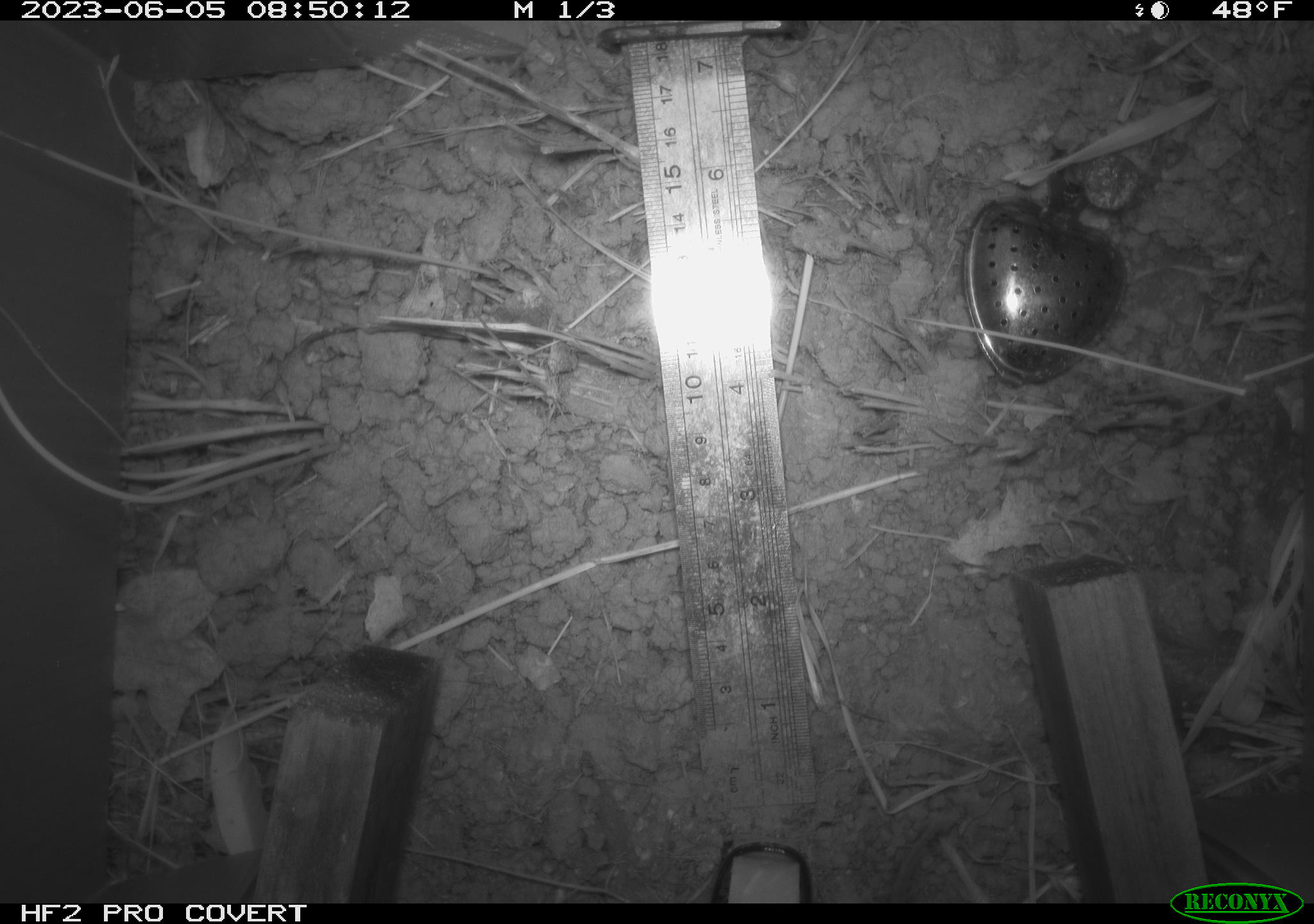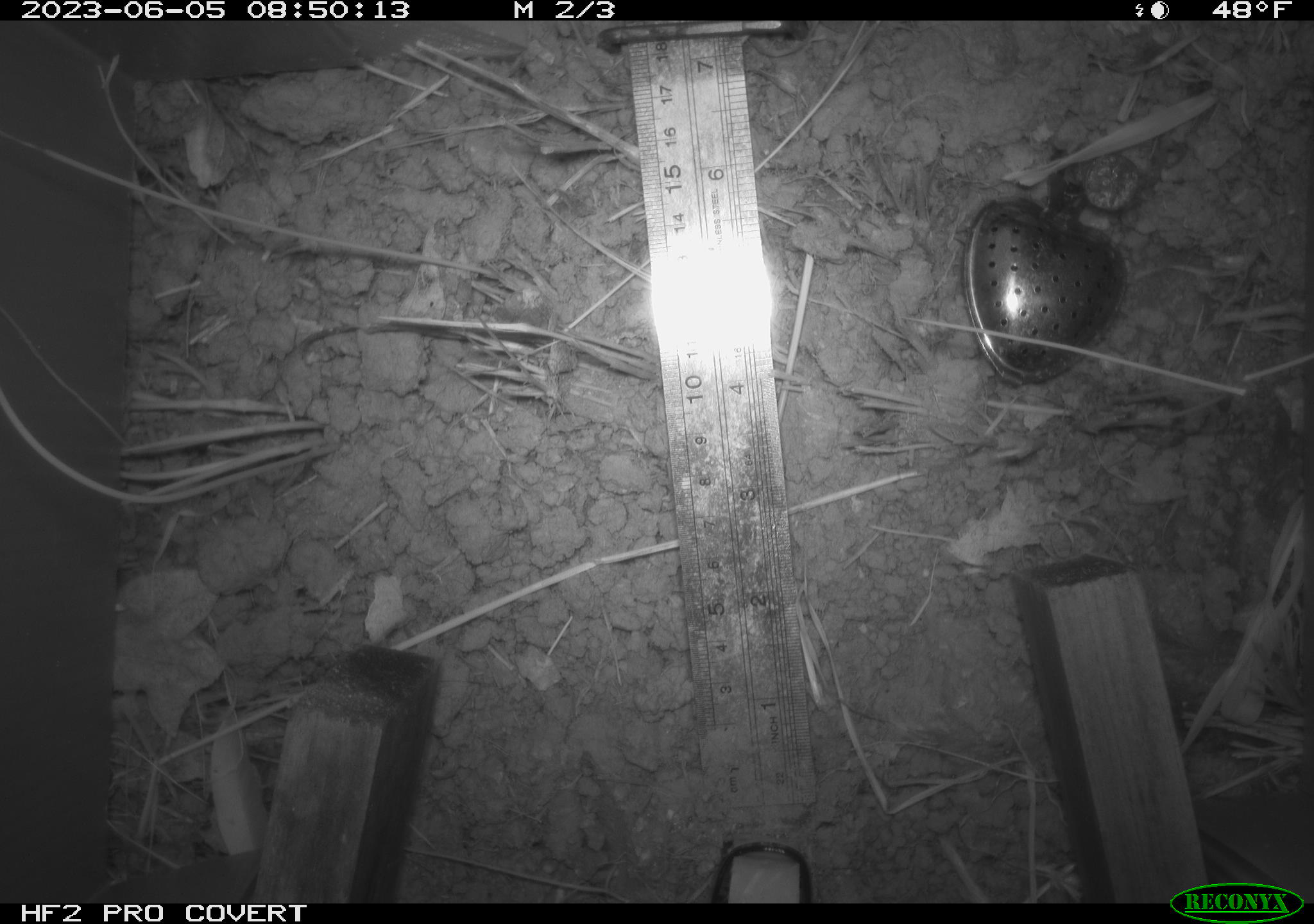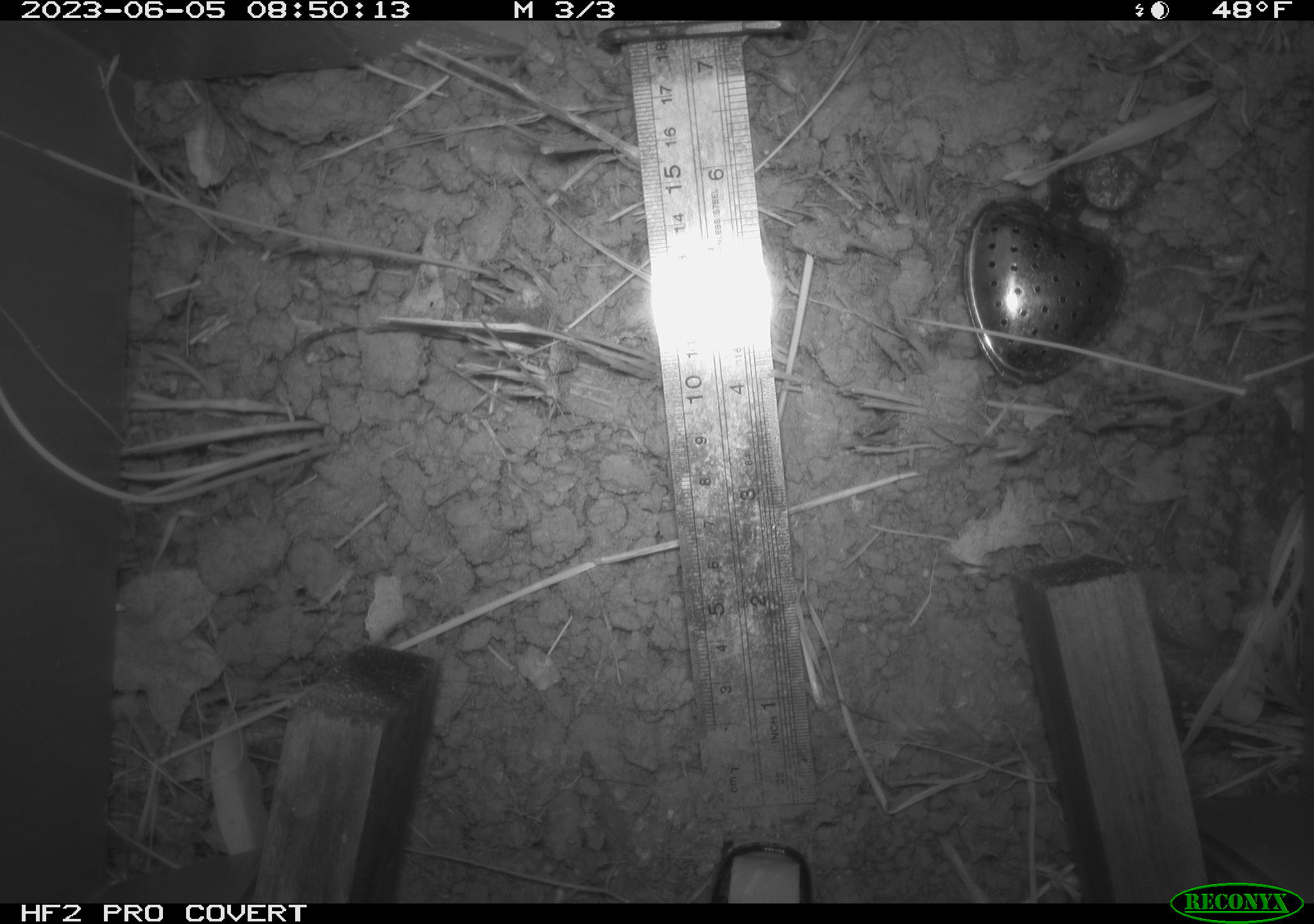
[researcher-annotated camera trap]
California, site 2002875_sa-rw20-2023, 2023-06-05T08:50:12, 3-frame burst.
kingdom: Animalia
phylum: Chordata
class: Mammalia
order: Rodentia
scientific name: Rodentia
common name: rodent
Rodent (Rodentia).